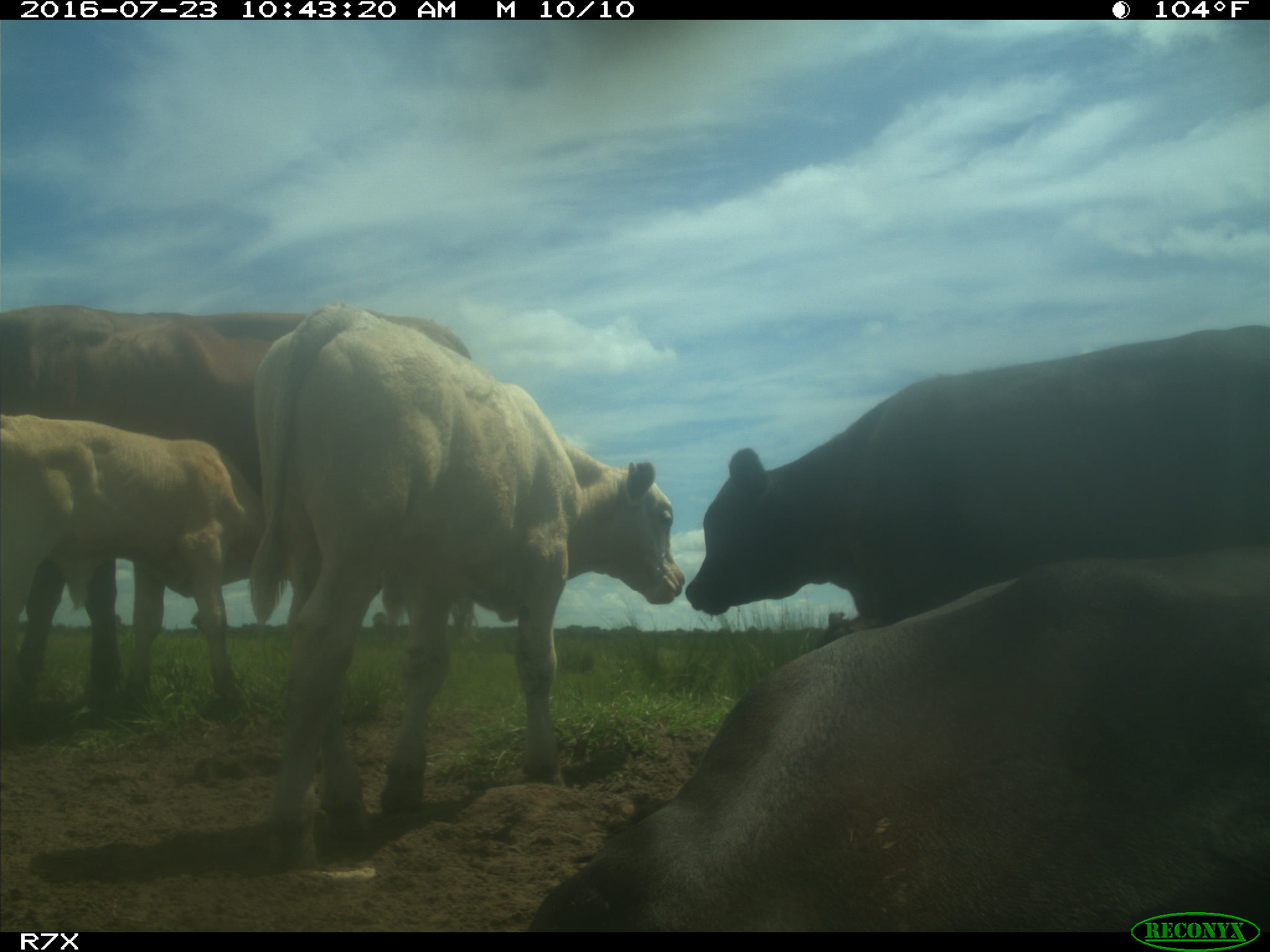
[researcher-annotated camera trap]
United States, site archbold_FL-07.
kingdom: Animalia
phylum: Chordata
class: Mammalia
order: Artiodactyla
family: Bovidae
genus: Bos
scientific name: Bos taurus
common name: domestic cow